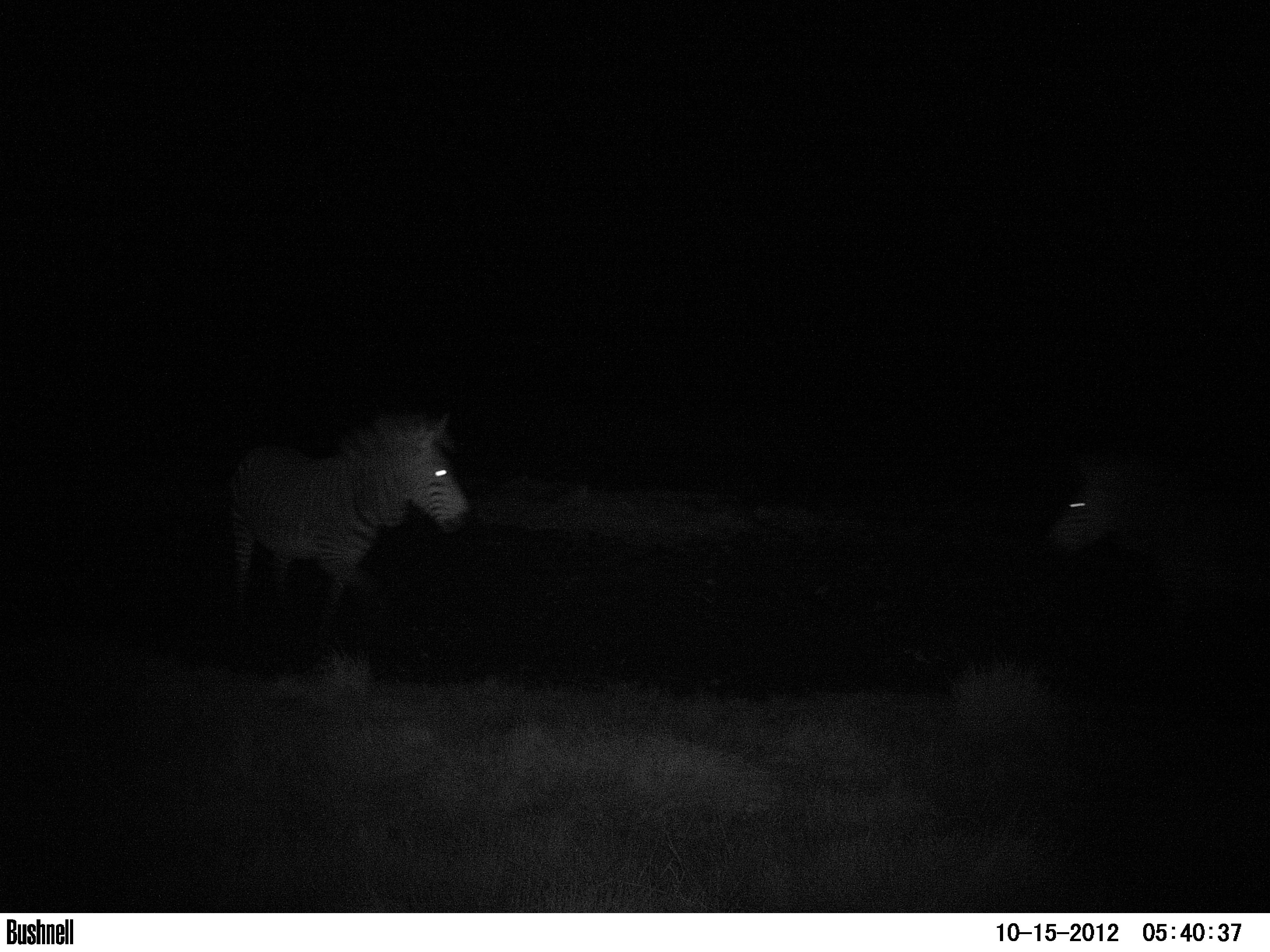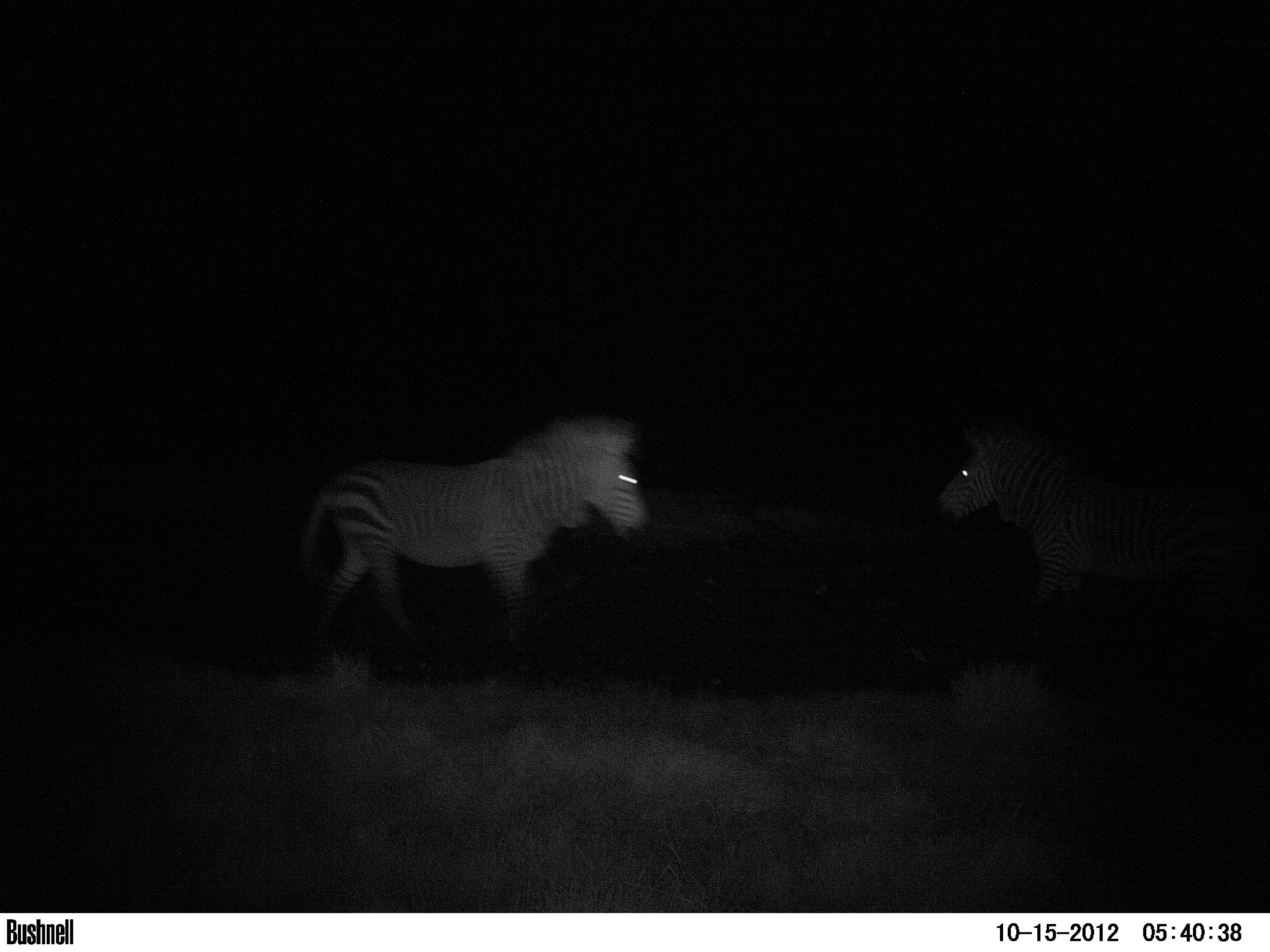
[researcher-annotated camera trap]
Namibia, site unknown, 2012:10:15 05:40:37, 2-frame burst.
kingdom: Animalia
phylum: Chordata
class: Mammalia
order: Perissodactyla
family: Equidae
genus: Equus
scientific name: Equus zebra hartmannae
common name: hartmann's mountain zebra